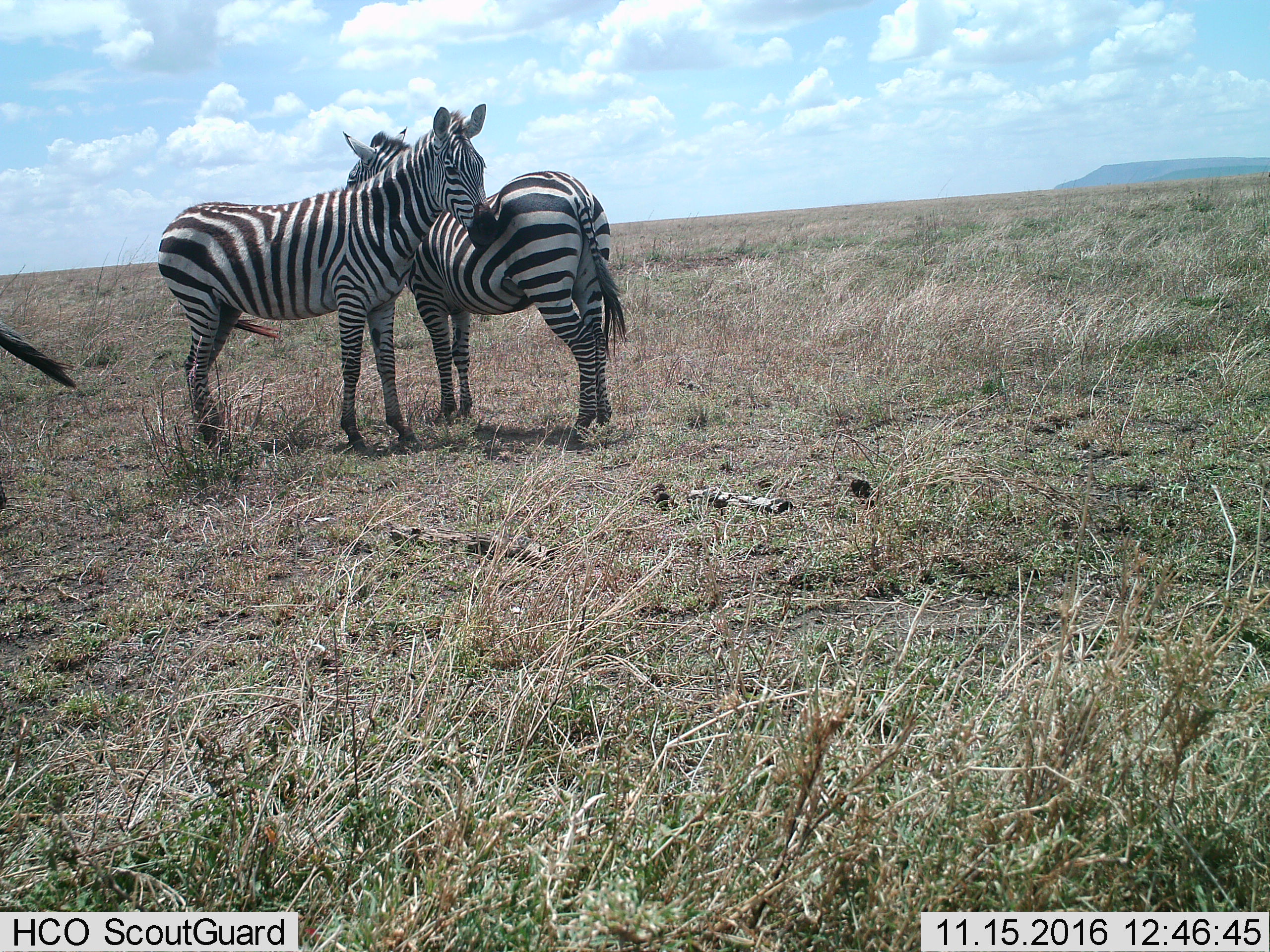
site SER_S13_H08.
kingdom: Animalia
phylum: Chordata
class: Mammalia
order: Perissodactyla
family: Equidae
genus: Equus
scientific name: Equus quagga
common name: plains zebra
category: zebraplains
Zebraplains (plains zebra) (Equus quagga), count 3. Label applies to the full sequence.